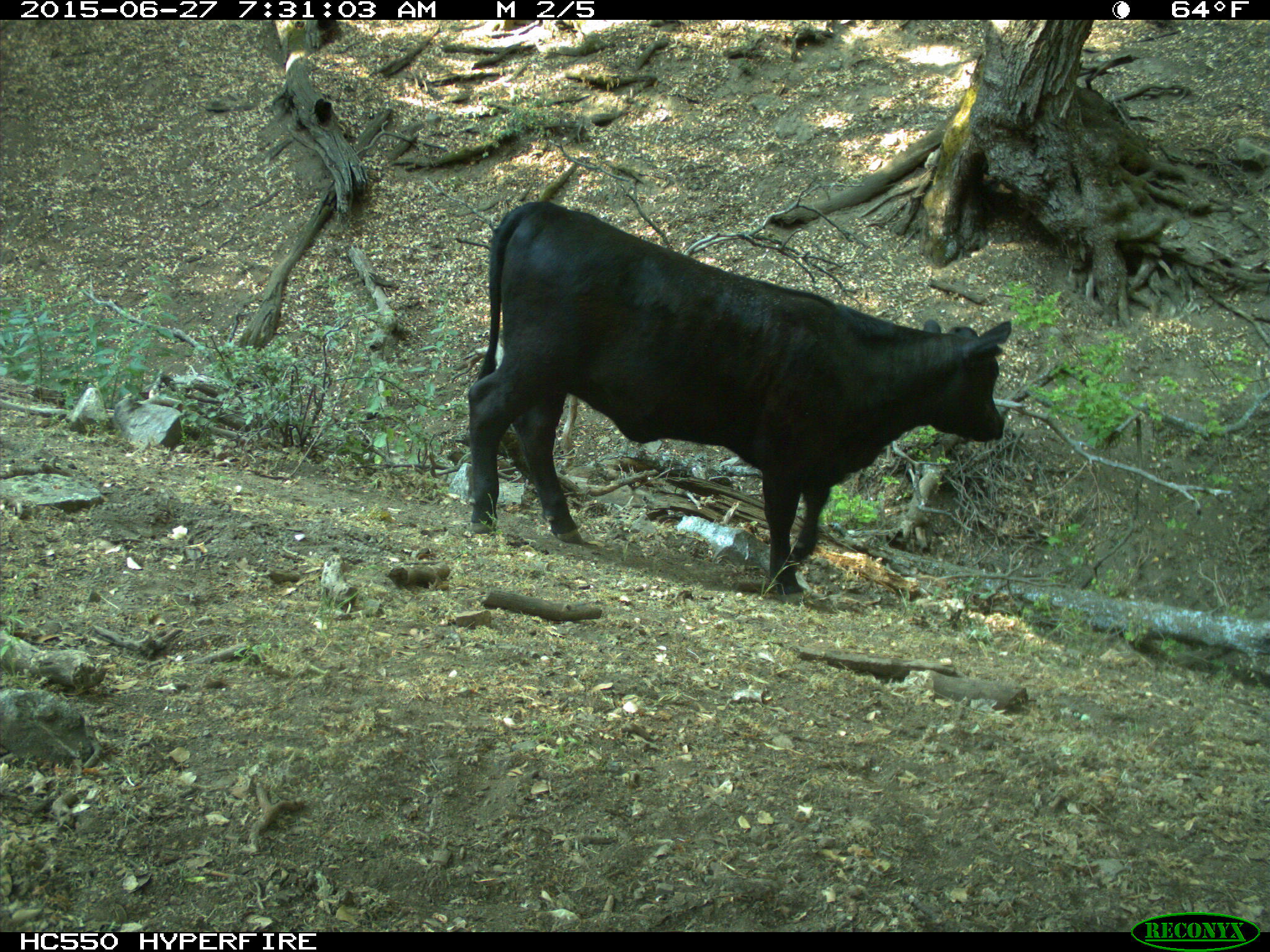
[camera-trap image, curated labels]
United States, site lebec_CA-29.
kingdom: Animalia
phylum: Chordata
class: Mammalia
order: Artiodactyla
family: Bovidae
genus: Bos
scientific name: Bos taurus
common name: domestic cow